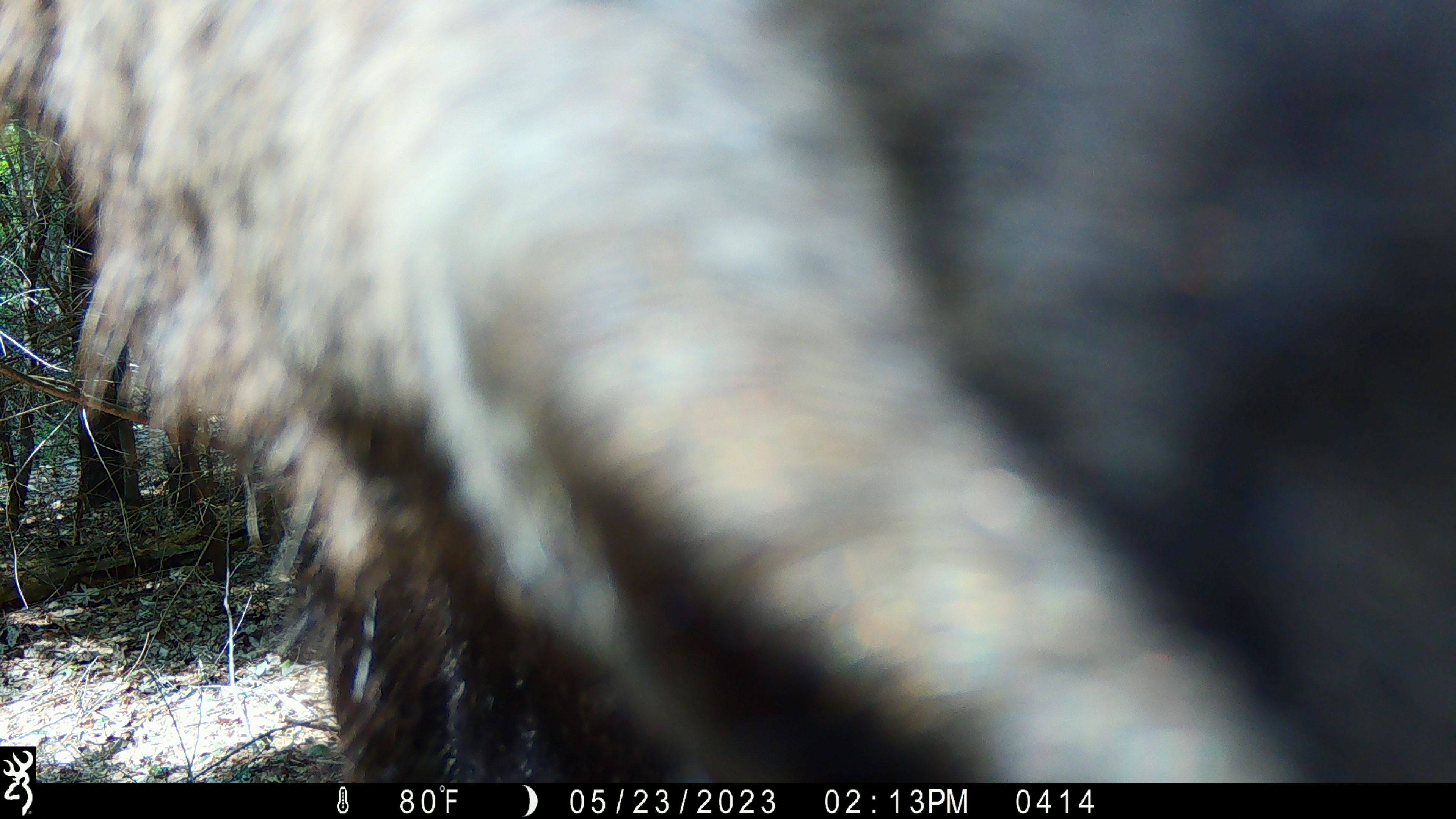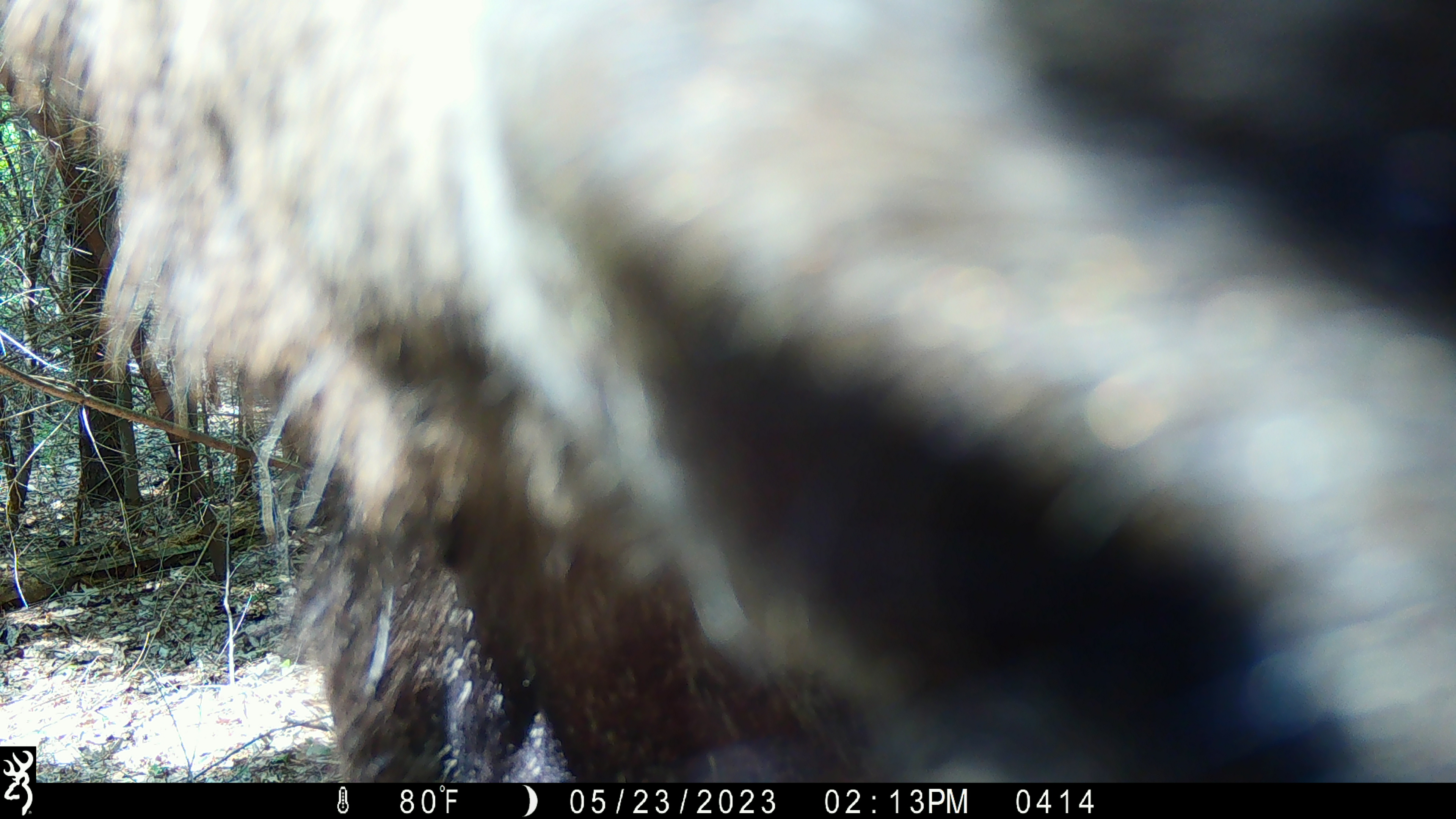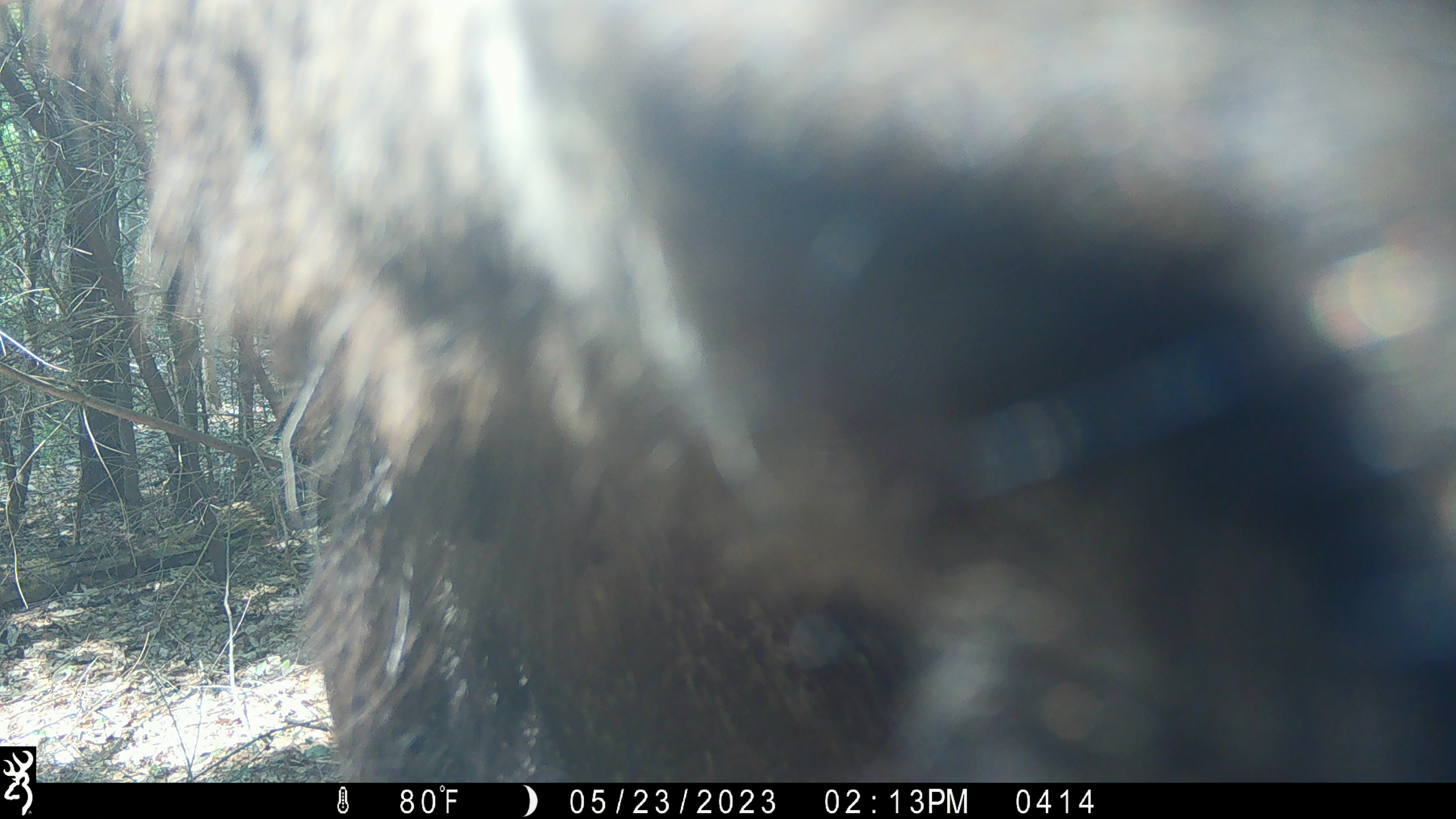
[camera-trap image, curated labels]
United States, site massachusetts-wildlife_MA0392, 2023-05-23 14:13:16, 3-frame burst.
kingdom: Animalia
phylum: Chordata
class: Mammalia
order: Artiodactyla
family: Cervidae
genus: Alces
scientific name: Alces alces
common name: moose